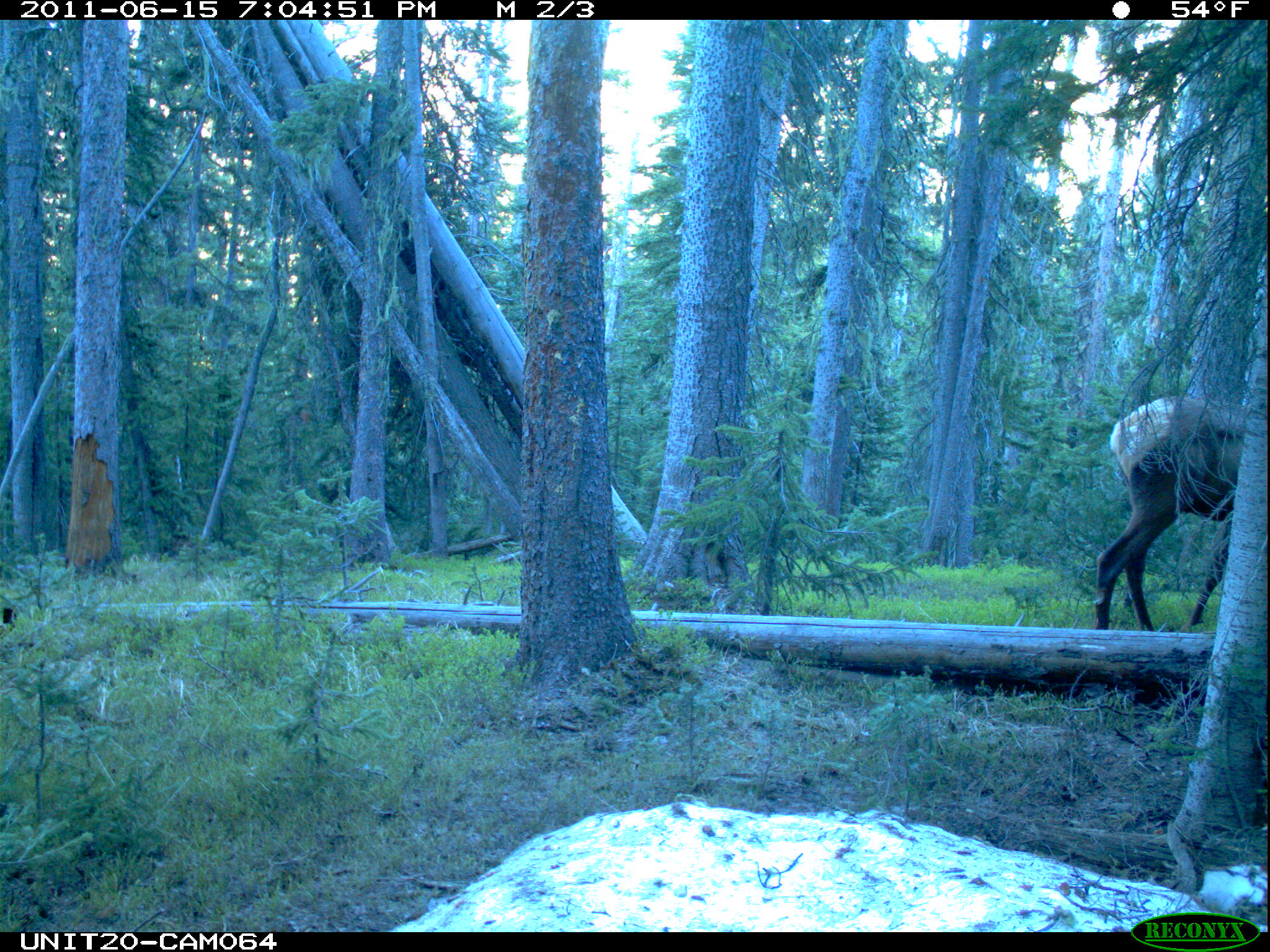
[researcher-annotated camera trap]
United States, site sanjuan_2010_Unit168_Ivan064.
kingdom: Animalia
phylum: Chordata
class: Mammalia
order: Artiodactyla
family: Cervidae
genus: Cervus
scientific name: Cervus elaphus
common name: red deer